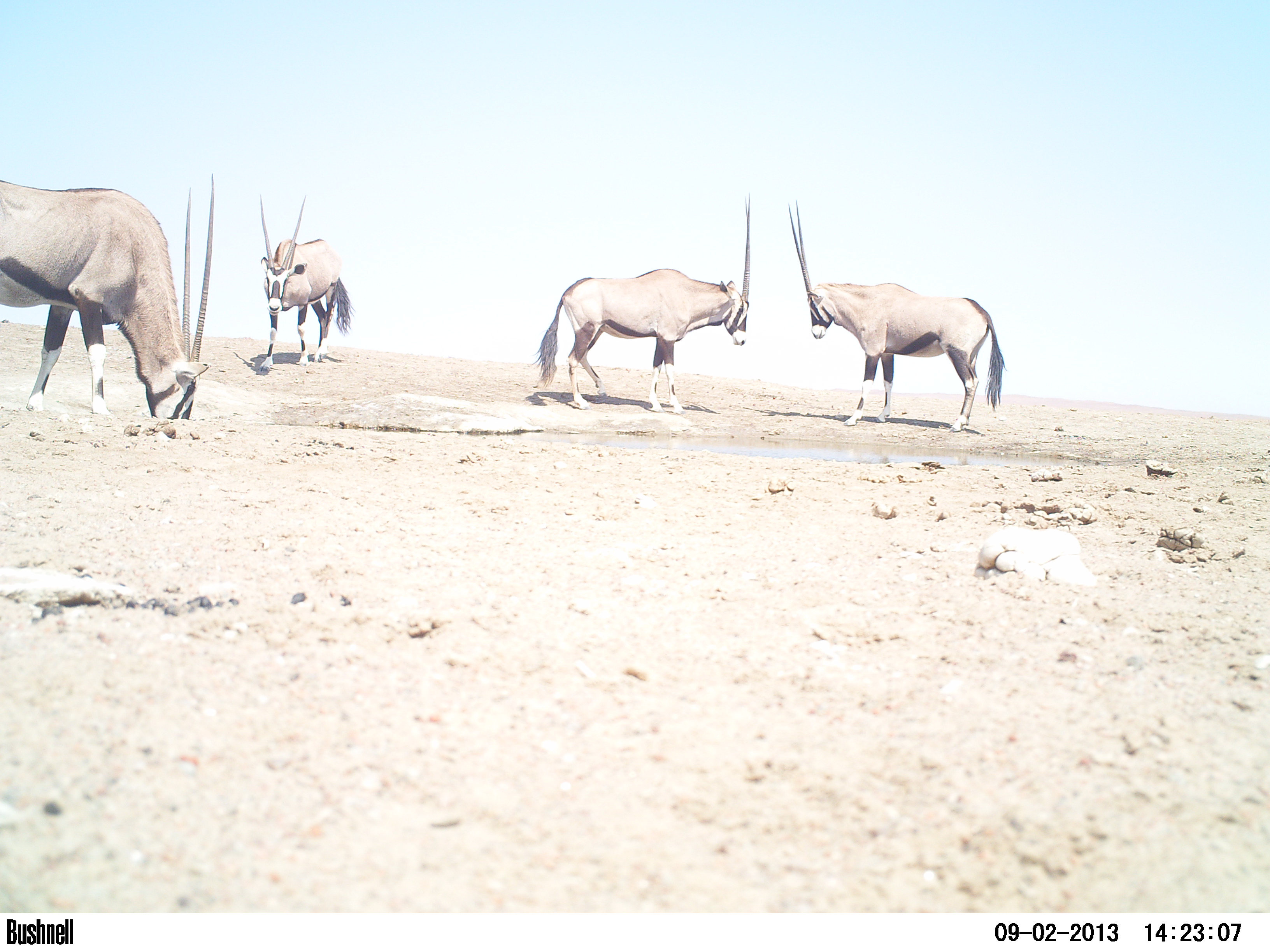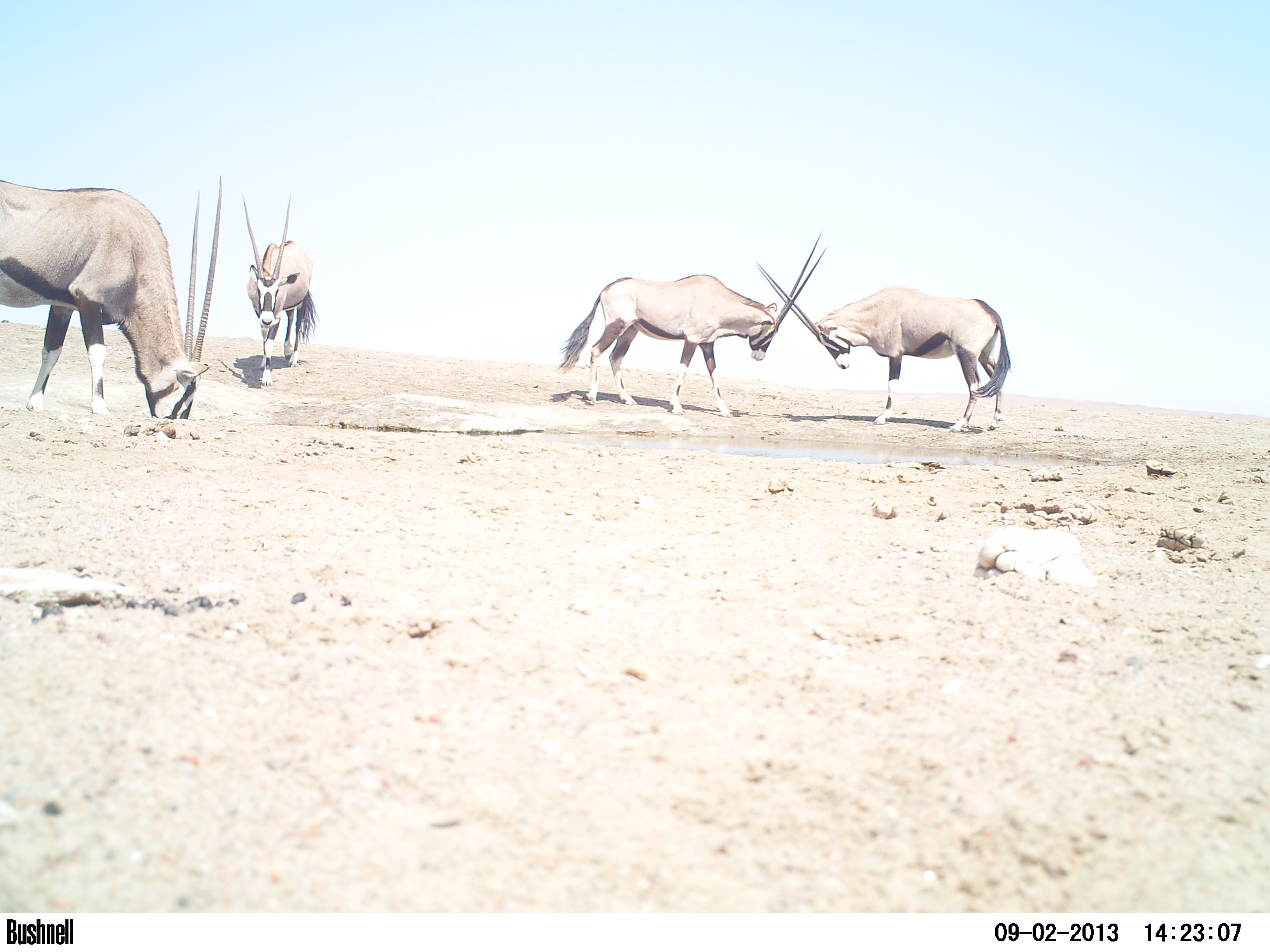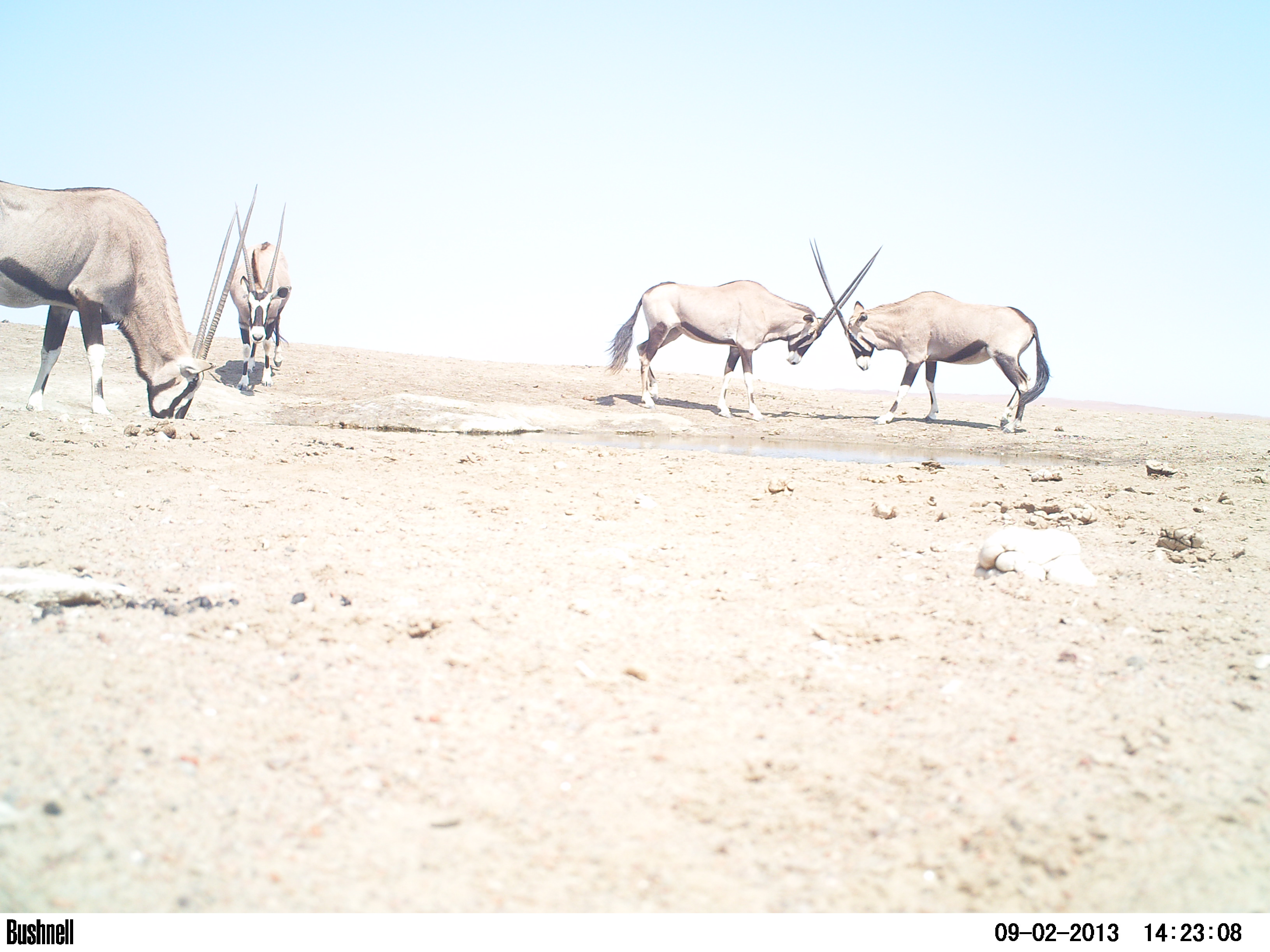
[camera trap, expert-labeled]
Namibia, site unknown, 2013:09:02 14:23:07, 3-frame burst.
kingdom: Animalia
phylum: Chordata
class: Mammalia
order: Artiodactyla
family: Bovidae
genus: Oryx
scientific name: Oryx gazella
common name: gemsbok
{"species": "Oryx gazella (gemsbok)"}